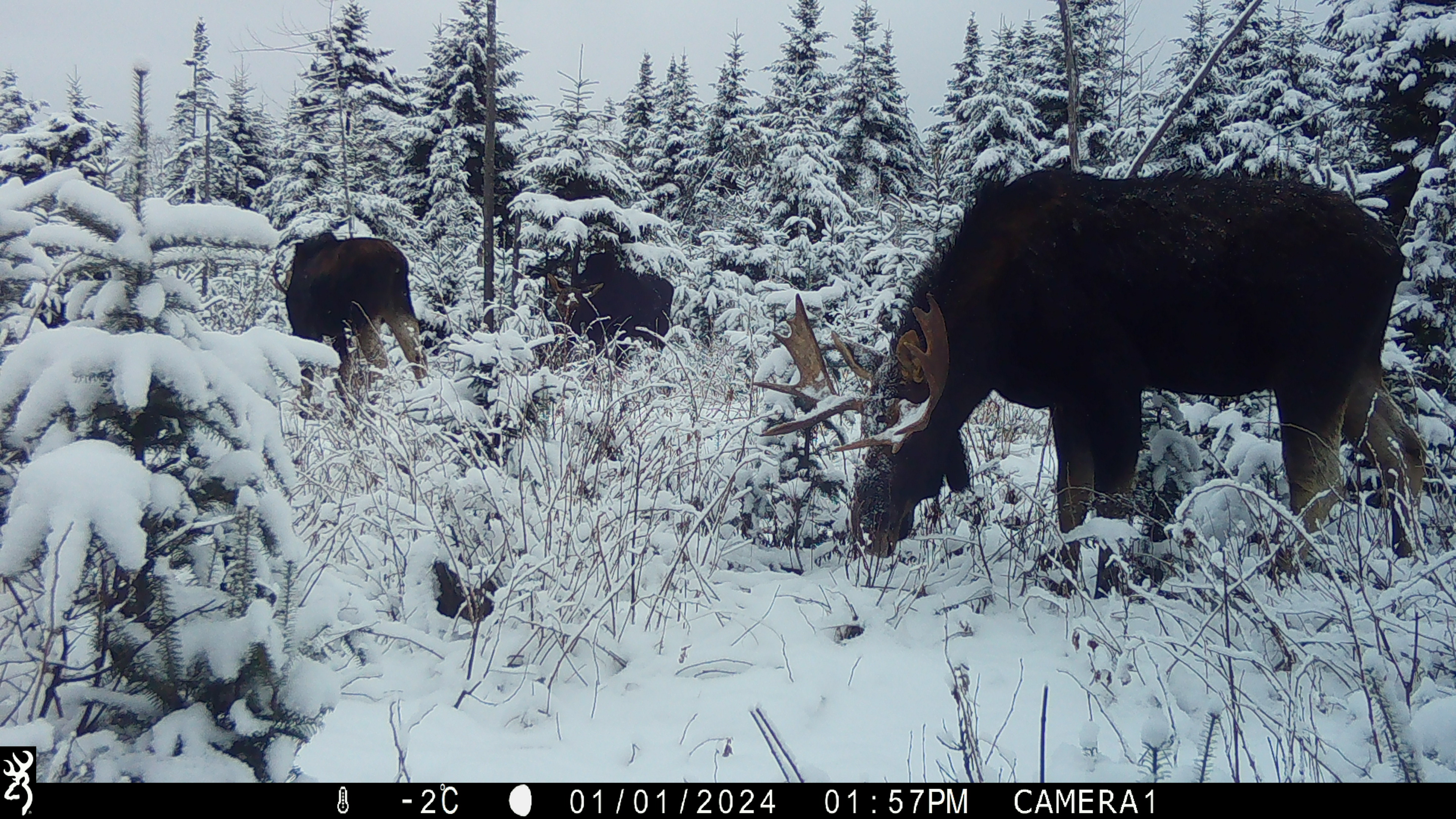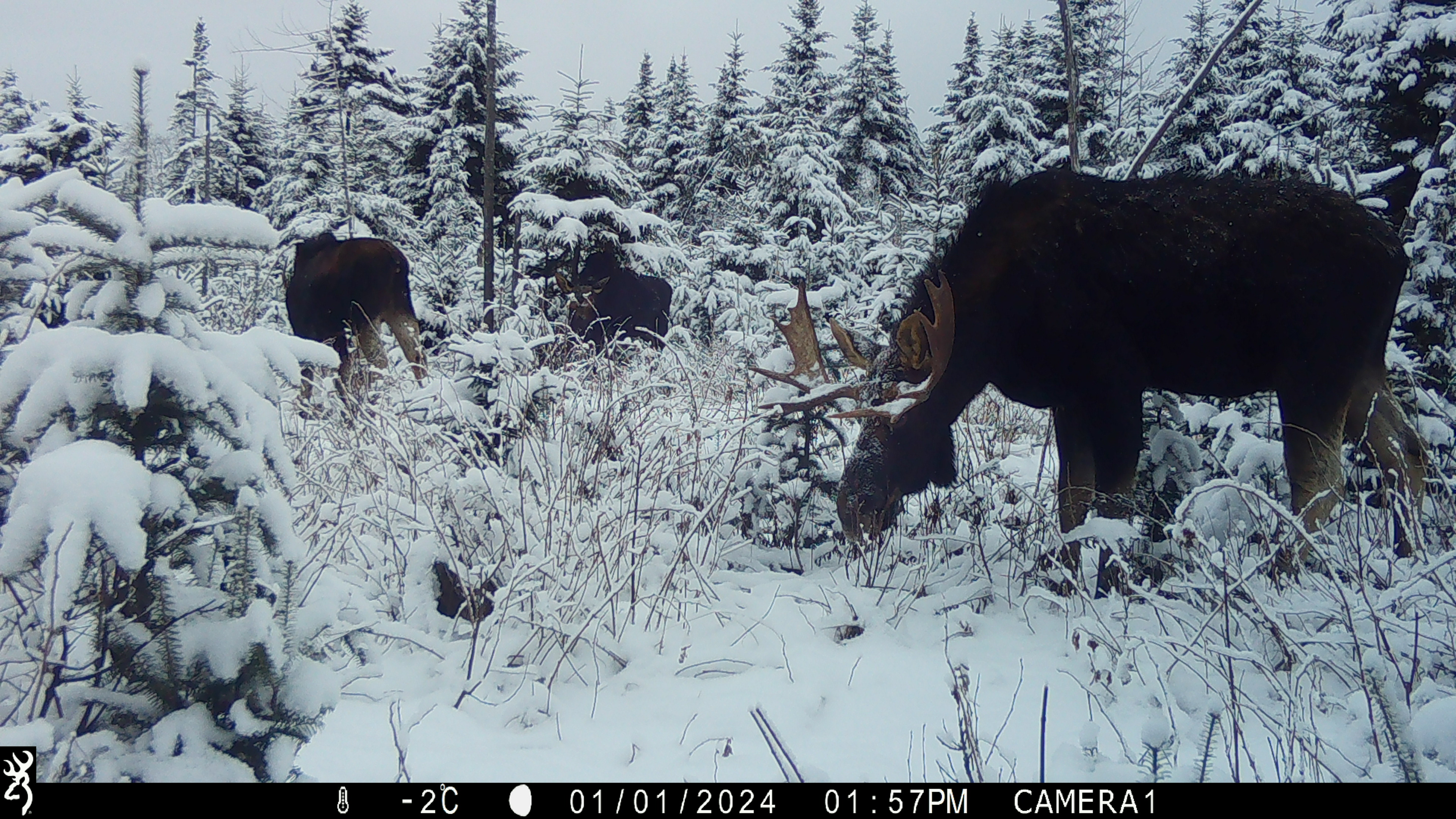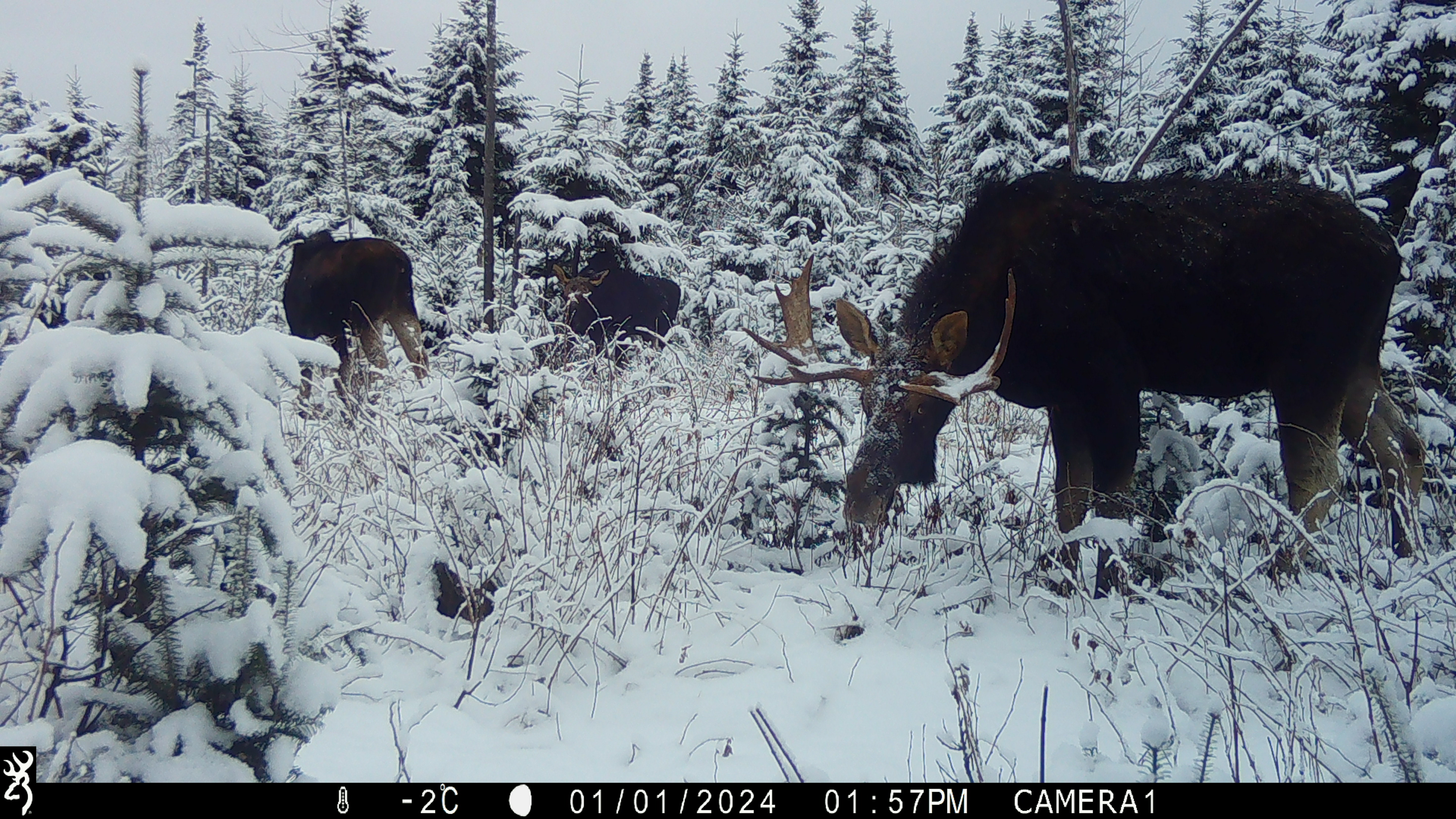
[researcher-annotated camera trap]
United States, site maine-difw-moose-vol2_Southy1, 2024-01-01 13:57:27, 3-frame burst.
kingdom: Animalia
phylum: Chordata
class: Mammalia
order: Artiodactyla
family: Cervidae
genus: Alces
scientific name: Alces alces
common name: moose